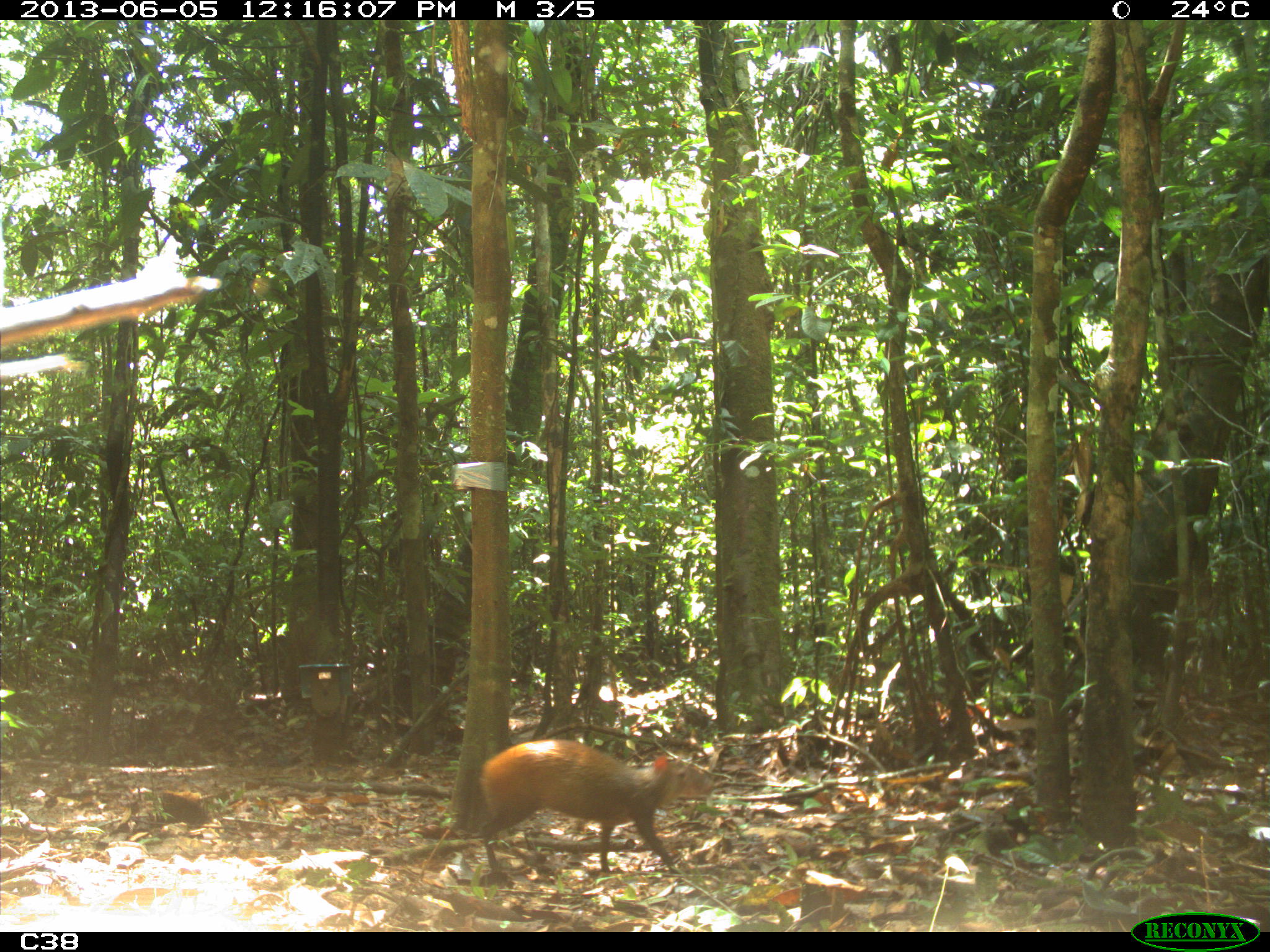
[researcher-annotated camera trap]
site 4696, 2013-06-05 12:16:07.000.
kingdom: Animalia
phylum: Chordata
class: Mammalia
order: Rodentia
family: Dasyproctidae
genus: Dasyprocta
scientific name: Dasyprocta leporina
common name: red-rumped agouti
Dasyprocta leporina (red-rumped agouti), count 1, age adult.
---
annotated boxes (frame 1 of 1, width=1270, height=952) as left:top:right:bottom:
dasyprocta leporina: 479:738:716:871